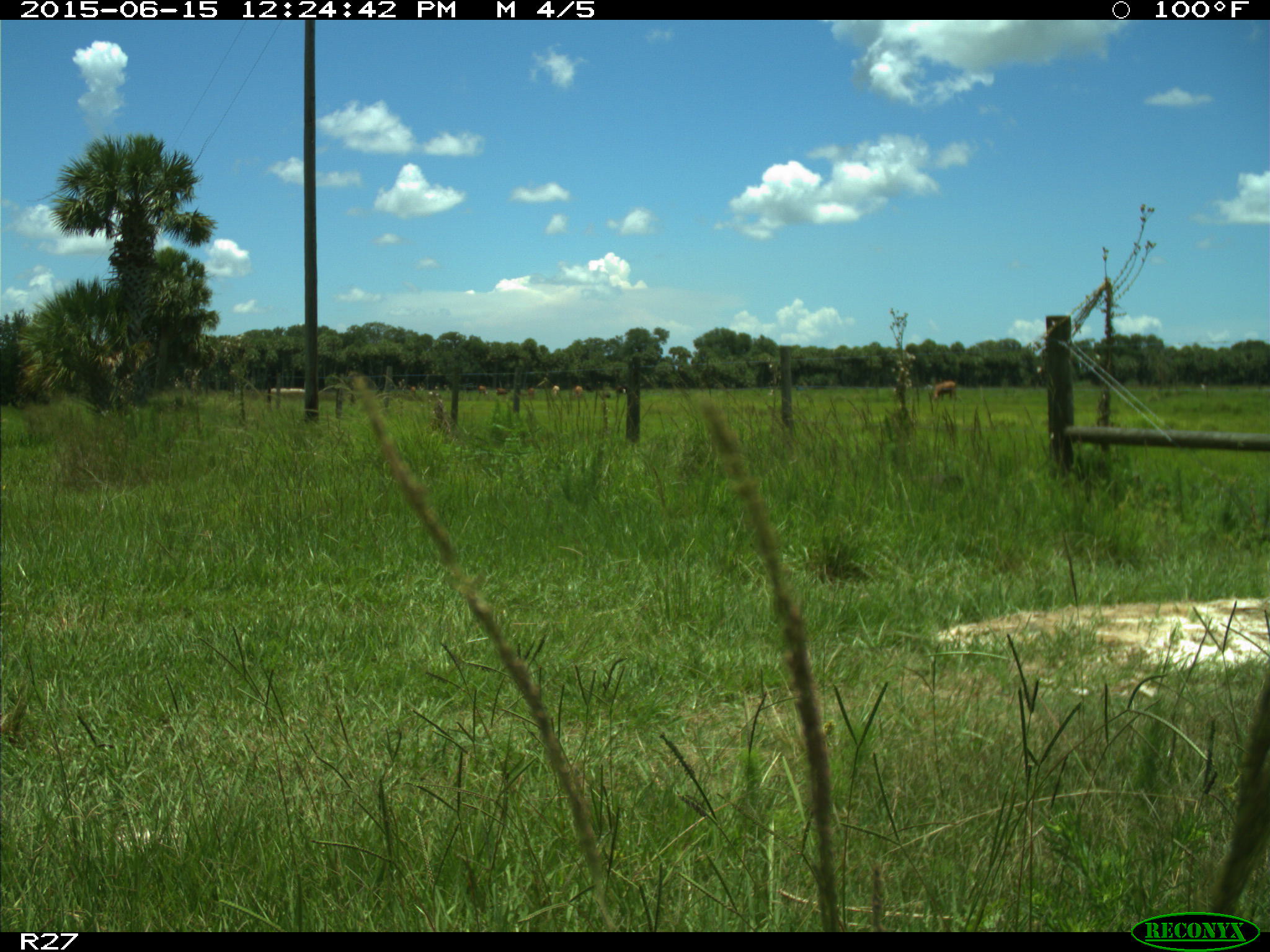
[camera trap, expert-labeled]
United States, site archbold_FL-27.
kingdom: Animalia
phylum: Chordata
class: Mammalia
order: Artiodactyla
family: Bovidae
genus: Bos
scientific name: Bos taurus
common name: domestic cow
Bos taurus (domestic cow).